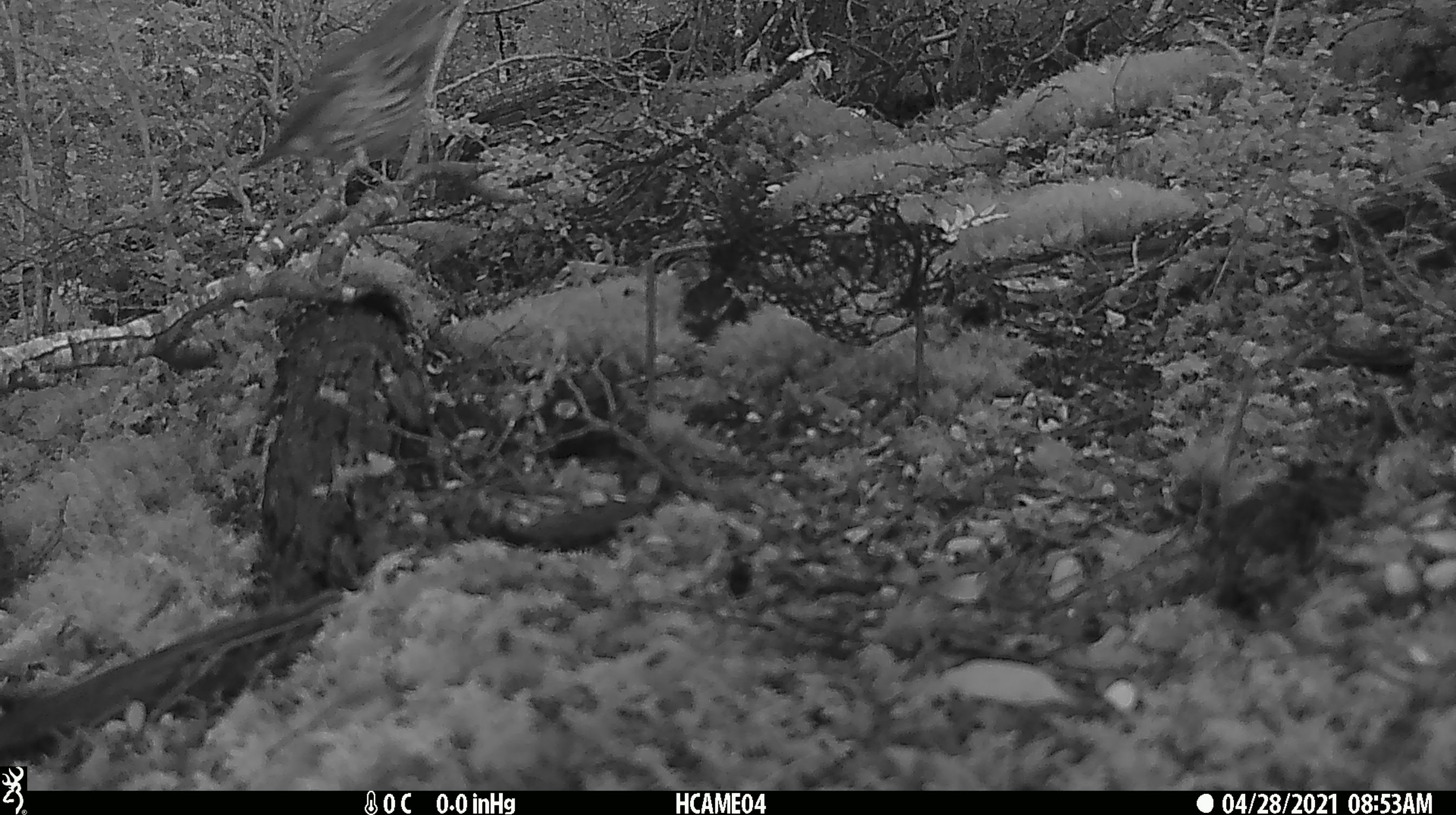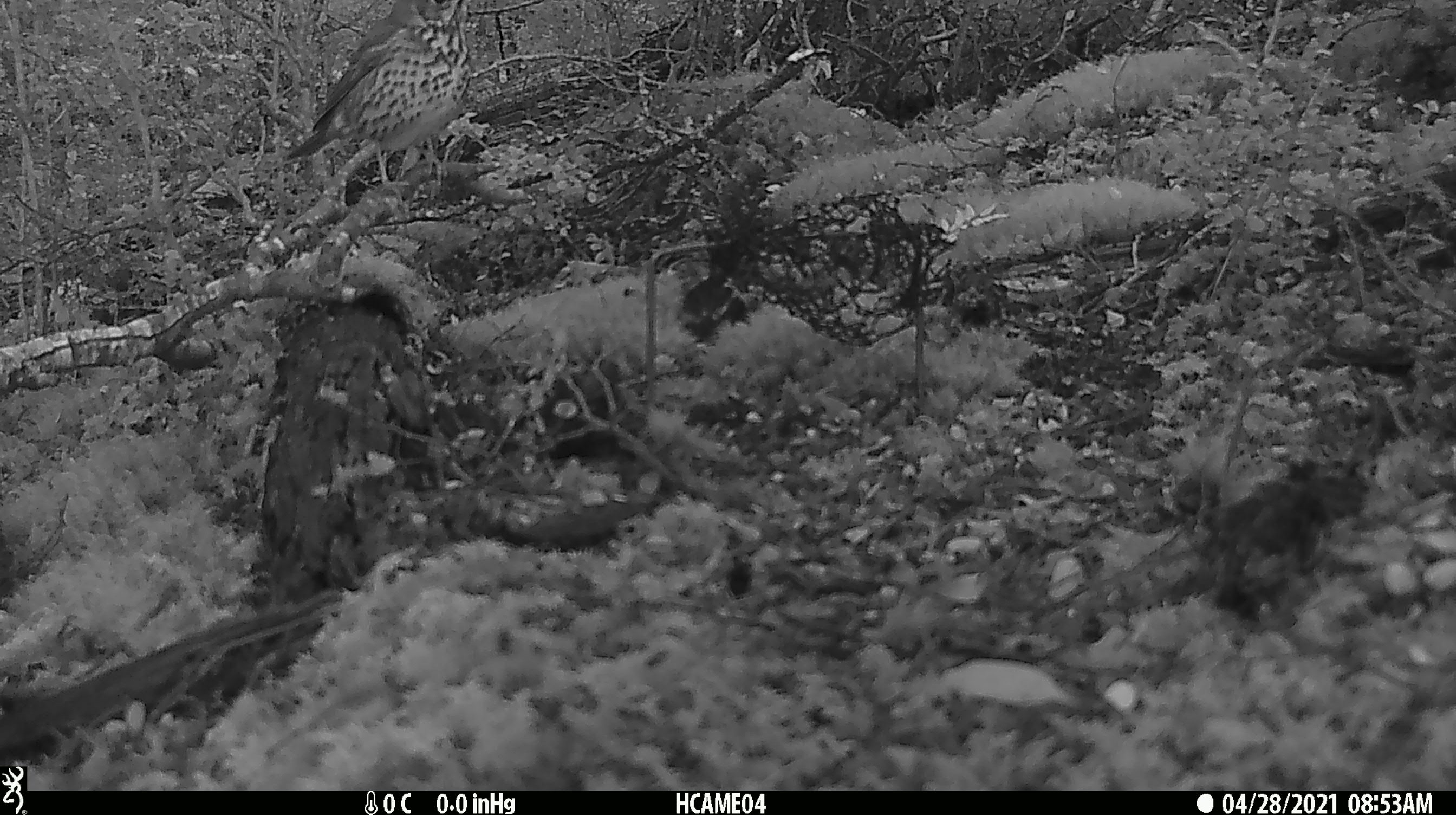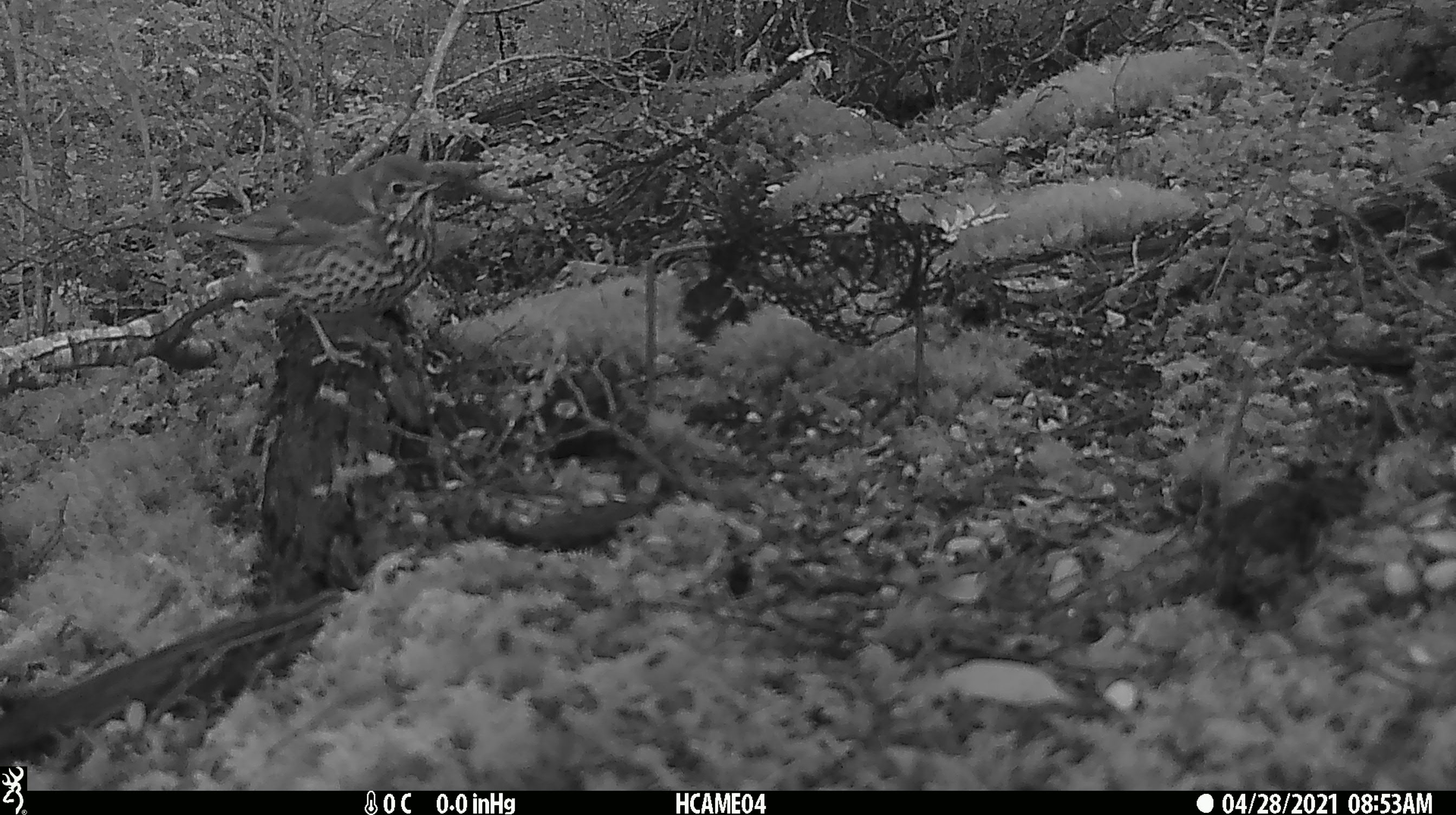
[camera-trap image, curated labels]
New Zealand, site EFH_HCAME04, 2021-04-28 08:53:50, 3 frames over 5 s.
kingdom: Animalia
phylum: Chordata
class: Aves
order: Passeriformes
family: Turdidae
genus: Turdus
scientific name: Turdus philomelos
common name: song thrush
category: thrush